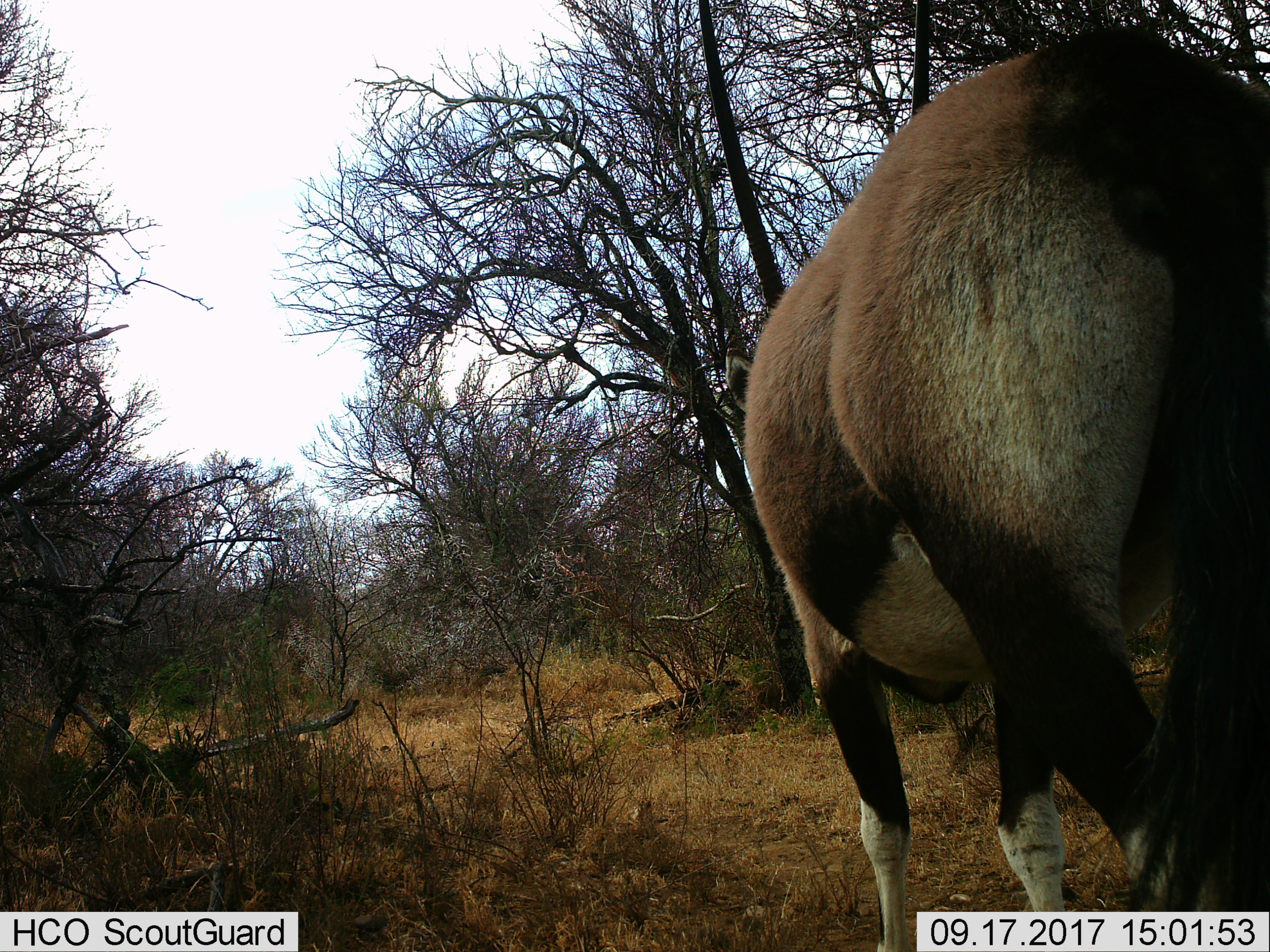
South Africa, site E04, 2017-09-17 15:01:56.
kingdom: Animalia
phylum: Chordata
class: Mammalia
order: Artiodactyla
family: Bovidae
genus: Oryx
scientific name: Oryx gazella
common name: gemsbok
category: gemsbokoryx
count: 1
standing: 50%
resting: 0%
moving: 50%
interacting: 0%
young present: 0%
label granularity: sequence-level